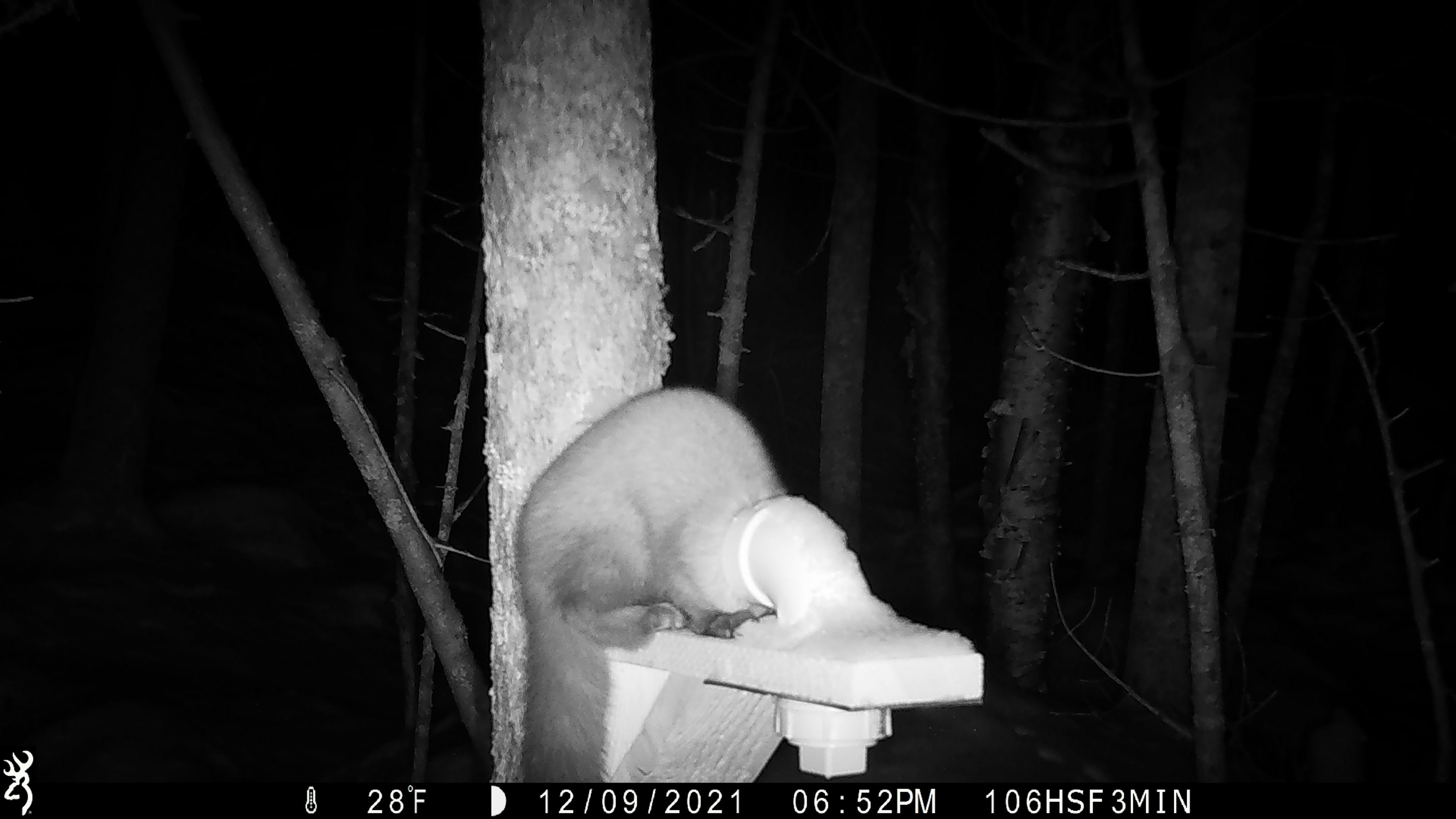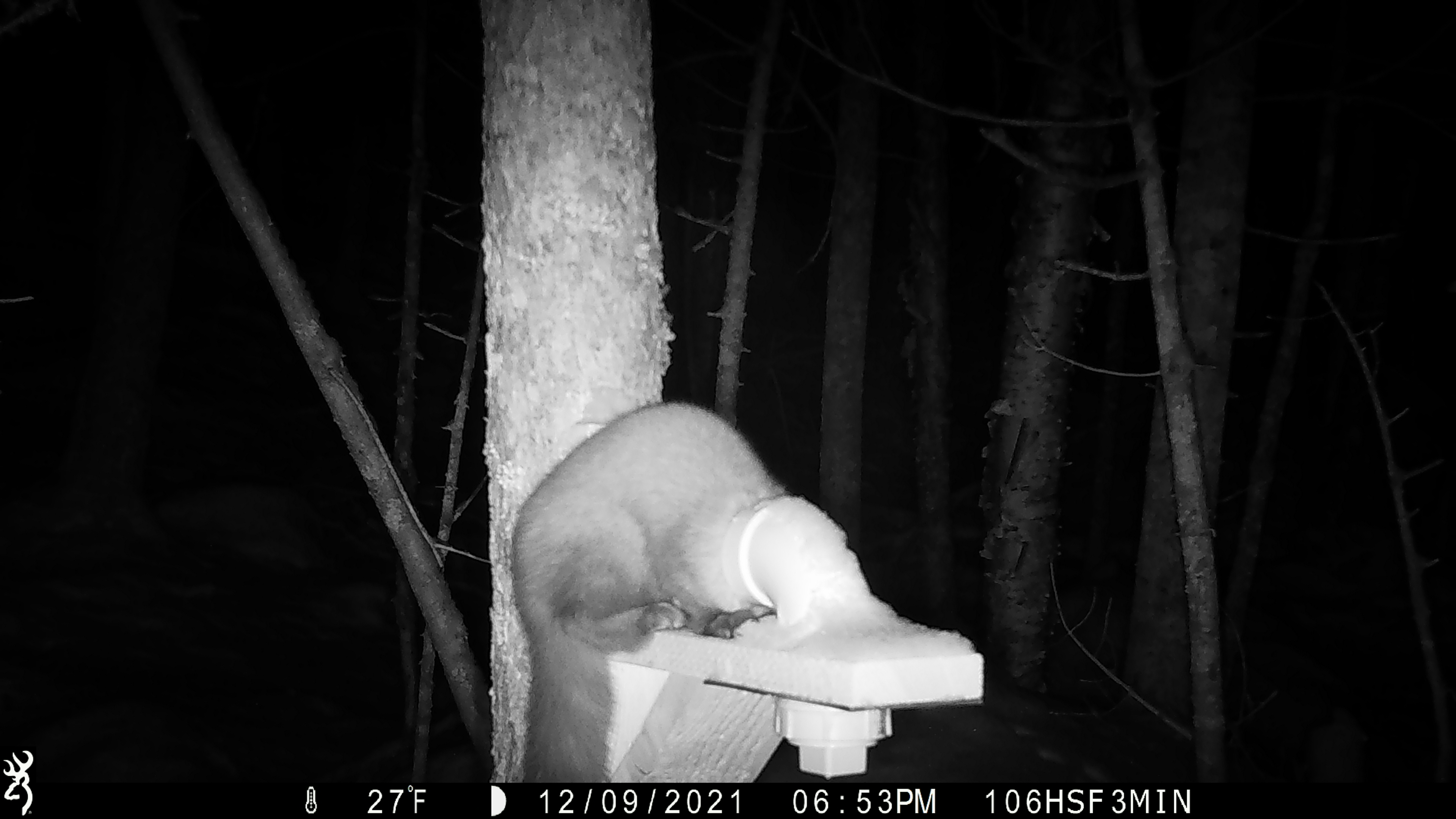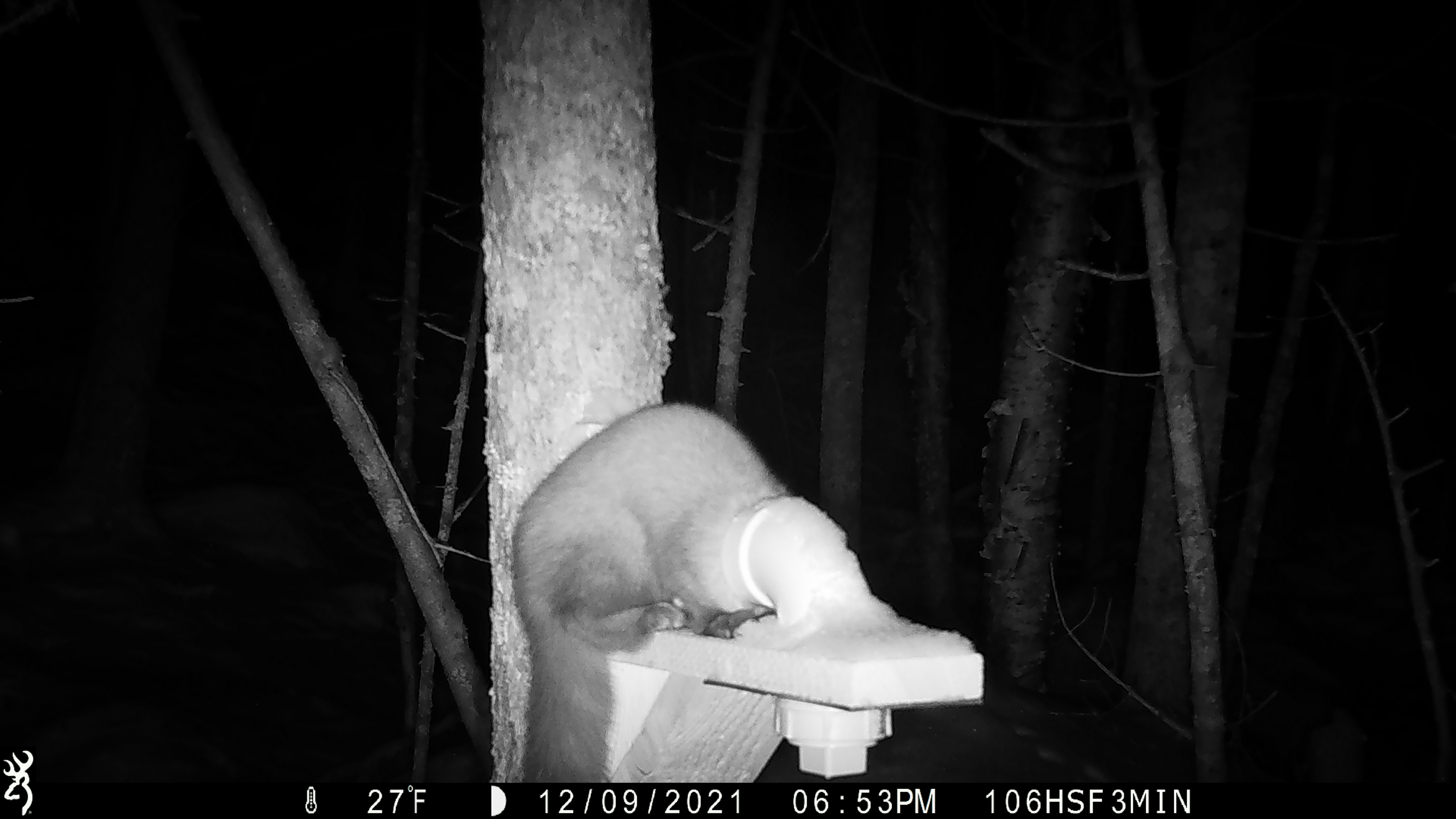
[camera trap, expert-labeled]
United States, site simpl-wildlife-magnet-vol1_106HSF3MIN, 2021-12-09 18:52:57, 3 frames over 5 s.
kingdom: Animalia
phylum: Chordata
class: Mammalia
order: Carnivora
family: Mustelidae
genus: Martes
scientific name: Martes americana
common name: american marten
American marten (Martes americana).